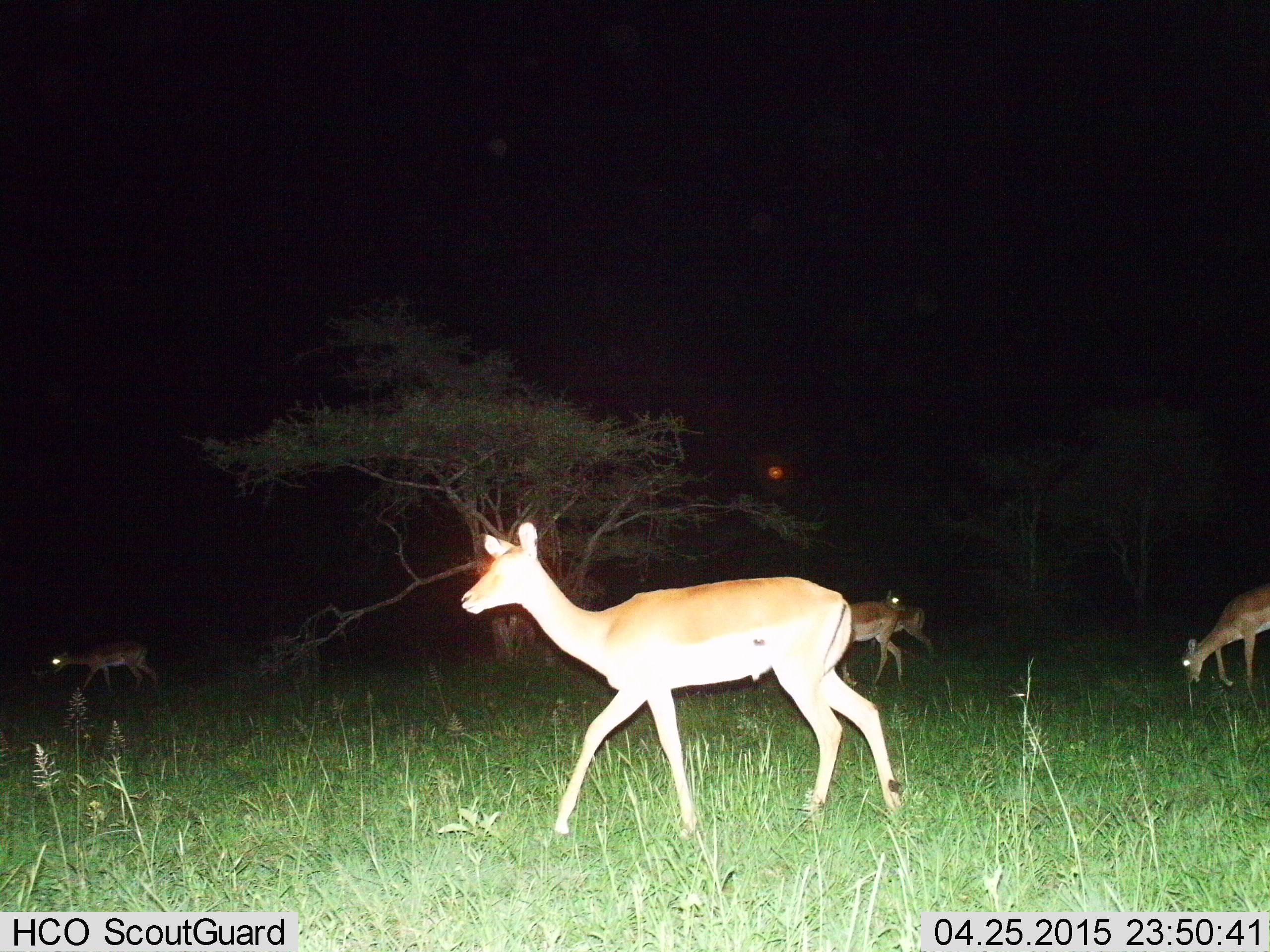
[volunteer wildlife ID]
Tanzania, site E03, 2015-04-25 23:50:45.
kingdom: Animalia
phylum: Chordata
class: Mammalia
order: Artiodactyla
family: Bovidae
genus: Aepyceros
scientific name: Aepyceros melampus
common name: impala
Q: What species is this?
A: Impala (Aepyceros melampus).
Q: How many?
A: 5.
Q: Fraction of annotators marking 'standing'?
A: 22%.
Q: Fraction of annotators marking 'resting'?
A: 0%.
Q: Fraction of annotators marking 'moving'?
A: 89%.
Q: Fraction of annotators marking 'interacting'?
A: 0%.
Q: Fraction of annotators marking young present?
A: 0%.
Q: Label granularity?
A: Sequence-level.